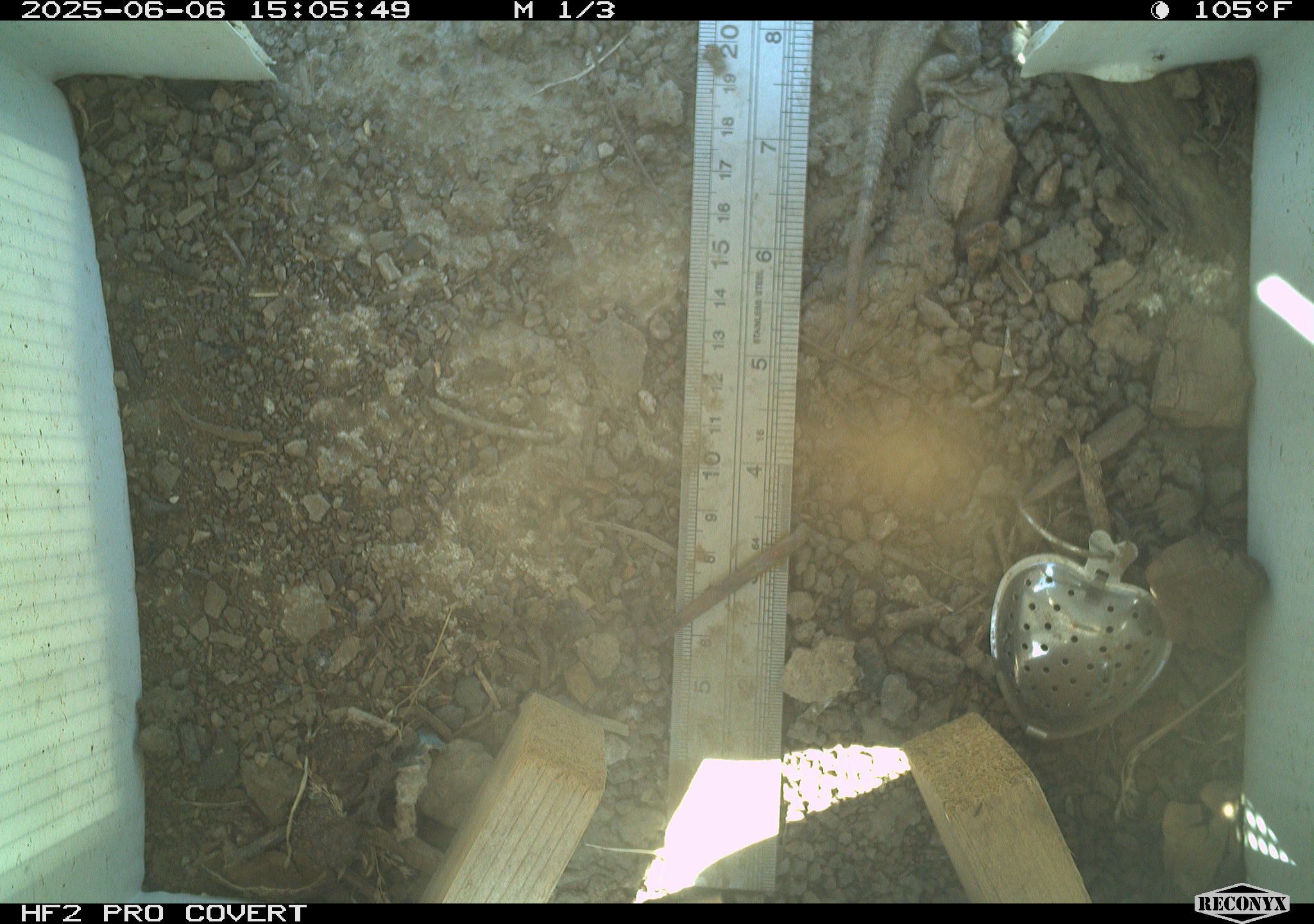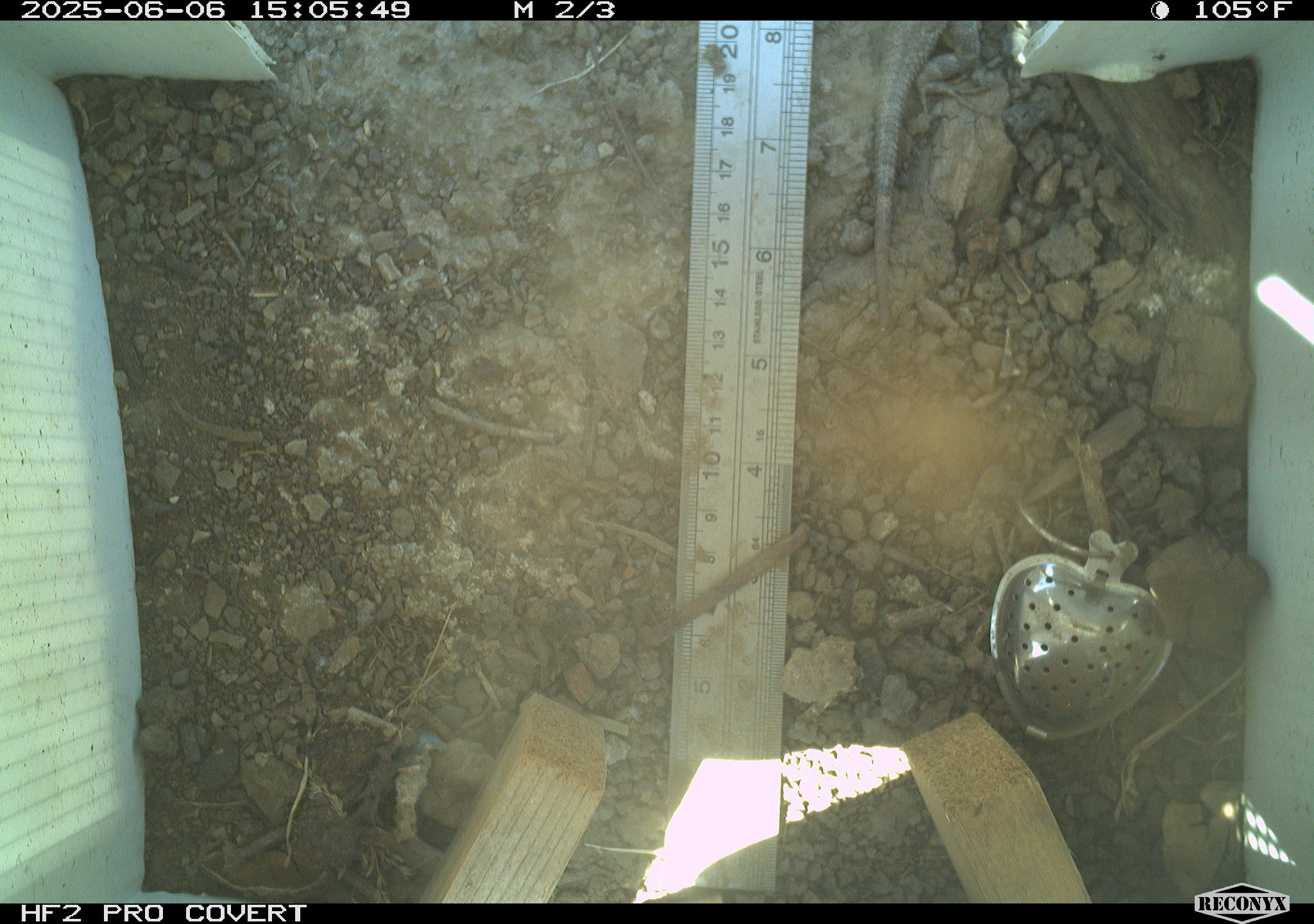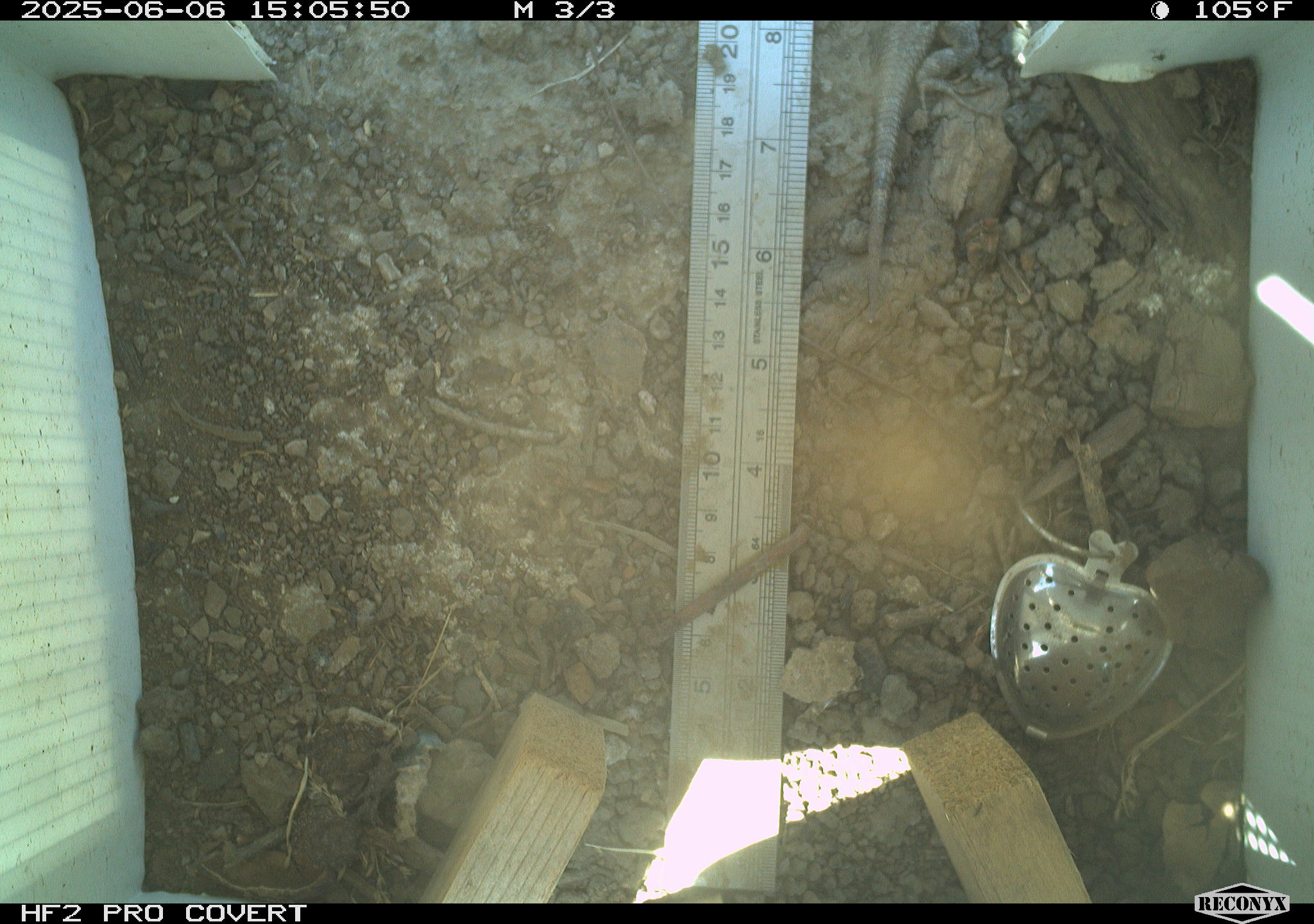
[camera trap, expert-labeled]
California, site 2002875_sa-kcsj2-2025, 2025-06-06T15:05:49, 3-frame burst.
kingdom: Animalia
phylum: Chordata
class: Reptilia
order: Squamata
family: Phrynosomatidae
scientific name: Phrynosomatidae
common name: north american spiny lizards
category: sceloporus/uta species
Sceloporus/uta species (north american spiny lizards) (Phrynosomatidae).